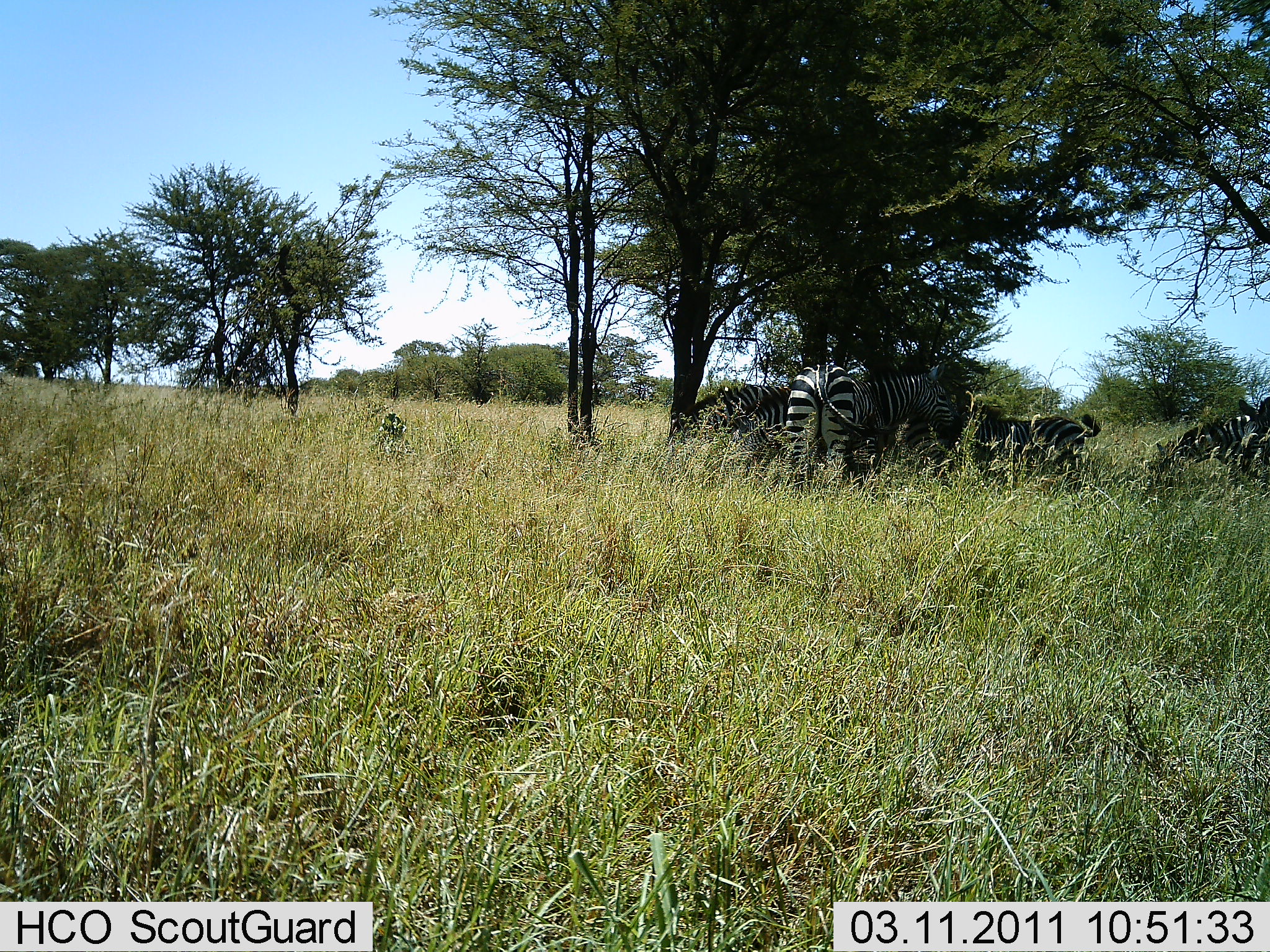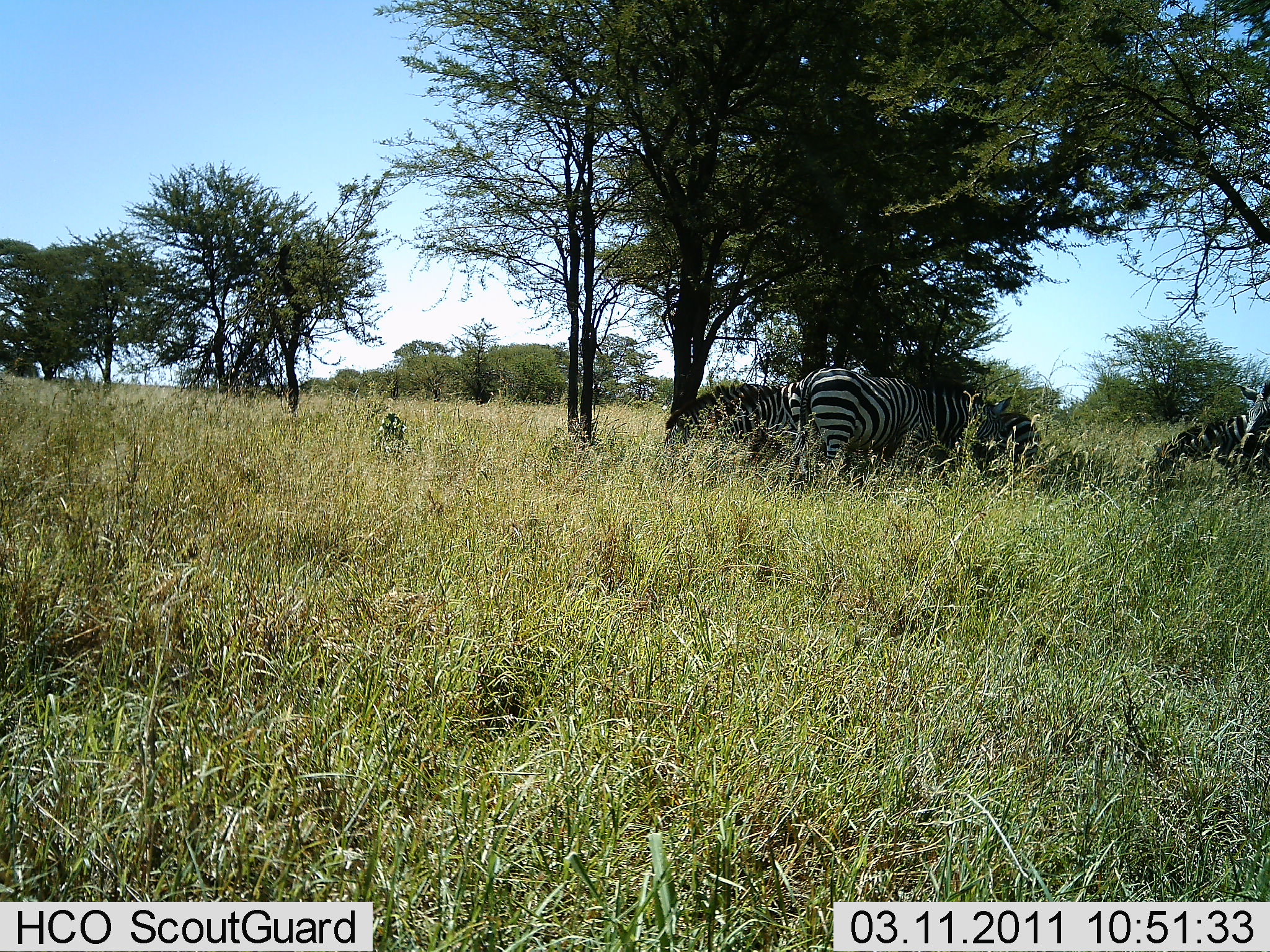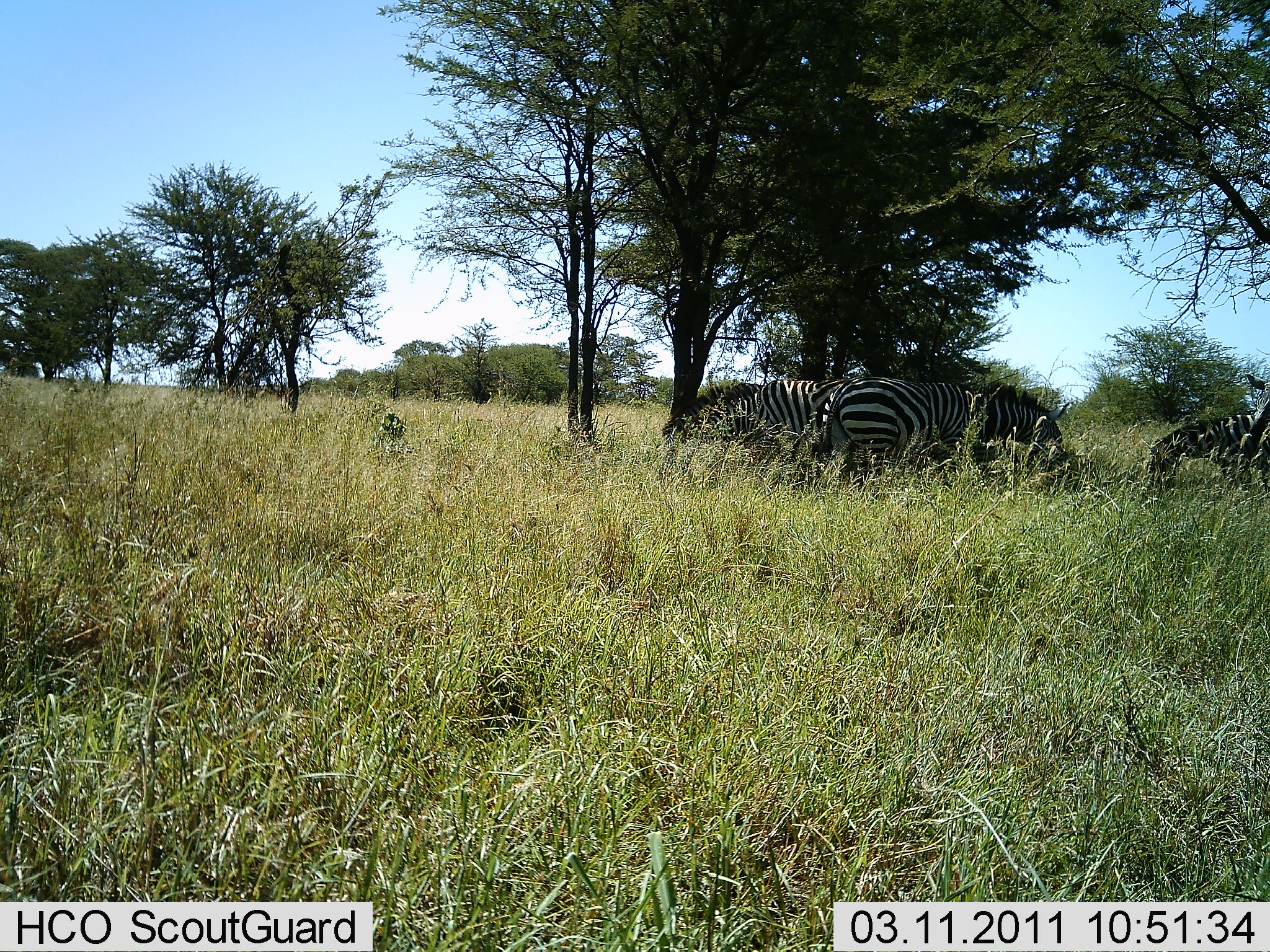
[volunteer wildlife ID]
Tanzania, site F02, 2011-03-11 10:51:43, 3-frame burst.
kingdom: Animalia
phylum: Chordata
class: Mammalia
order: Perissodactyla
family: Equidae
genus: Equus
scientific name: Equus quagga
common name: plains zebra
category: zebra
Zebra (plains zebra) (Equus quagga), count 4. Behavior (volunteer vote fractions): standing 36%, resting 27%, moving 36%, interacting 0%. Young present (vote fraction): 0%. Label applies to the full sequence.